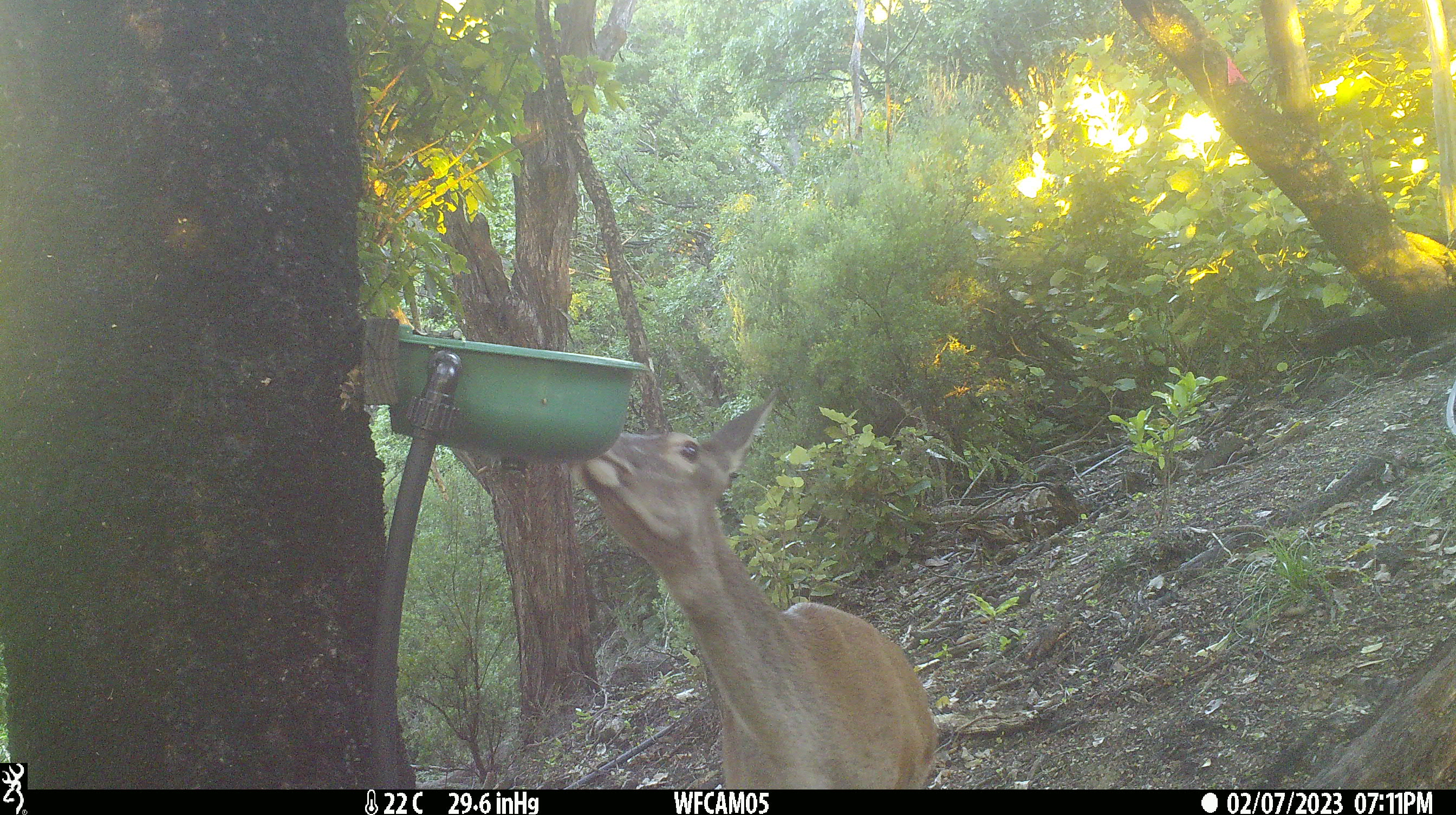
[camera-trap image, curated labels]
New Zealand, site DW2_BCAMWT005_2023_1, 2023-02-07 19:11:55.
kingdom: Animalia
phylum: Chordata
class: Mammalia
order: Artiodactyla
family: Cervidae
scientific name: Cervidae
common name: deer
Deer (Cervidae).